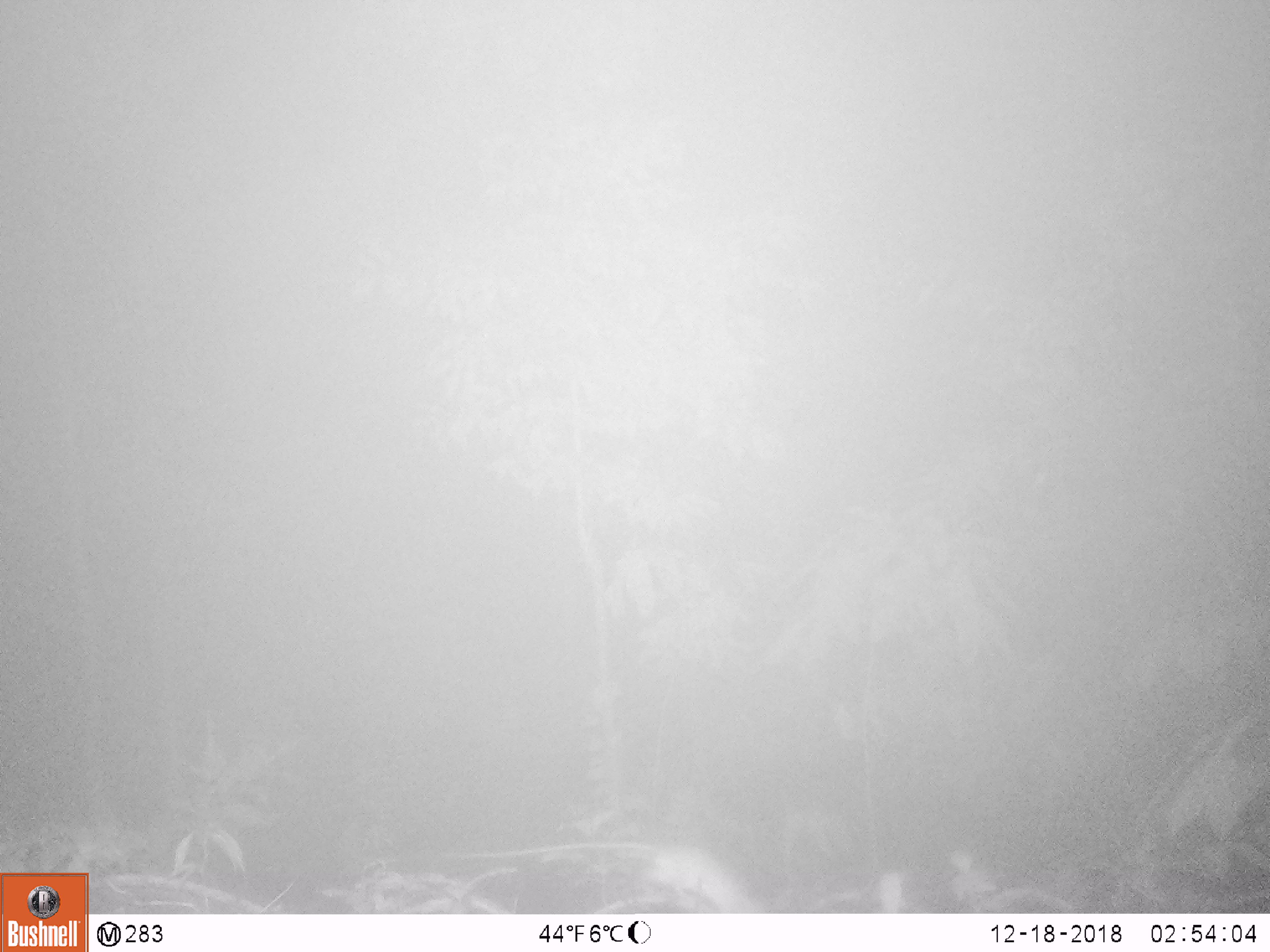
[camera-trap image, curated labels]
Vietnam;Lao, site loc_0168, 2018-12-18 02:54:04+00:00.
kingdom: Animalia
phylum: Chordata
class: Mammalia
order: Rodentia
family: Muridae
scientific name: Muridae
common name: old-world mice and rats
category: unidentified murid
Unidentified murid (old-world mice and rats) (Muridae). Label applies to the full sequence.